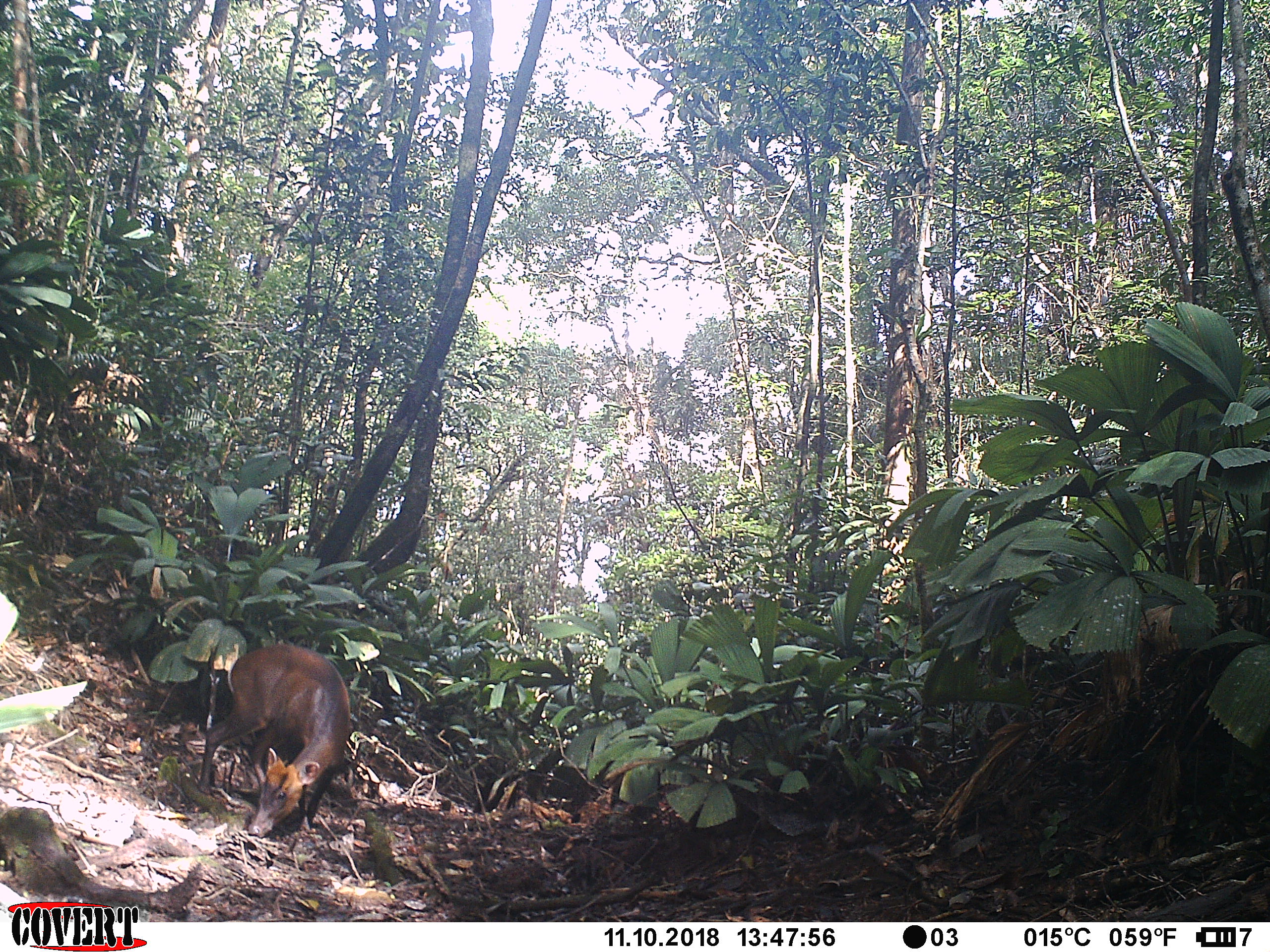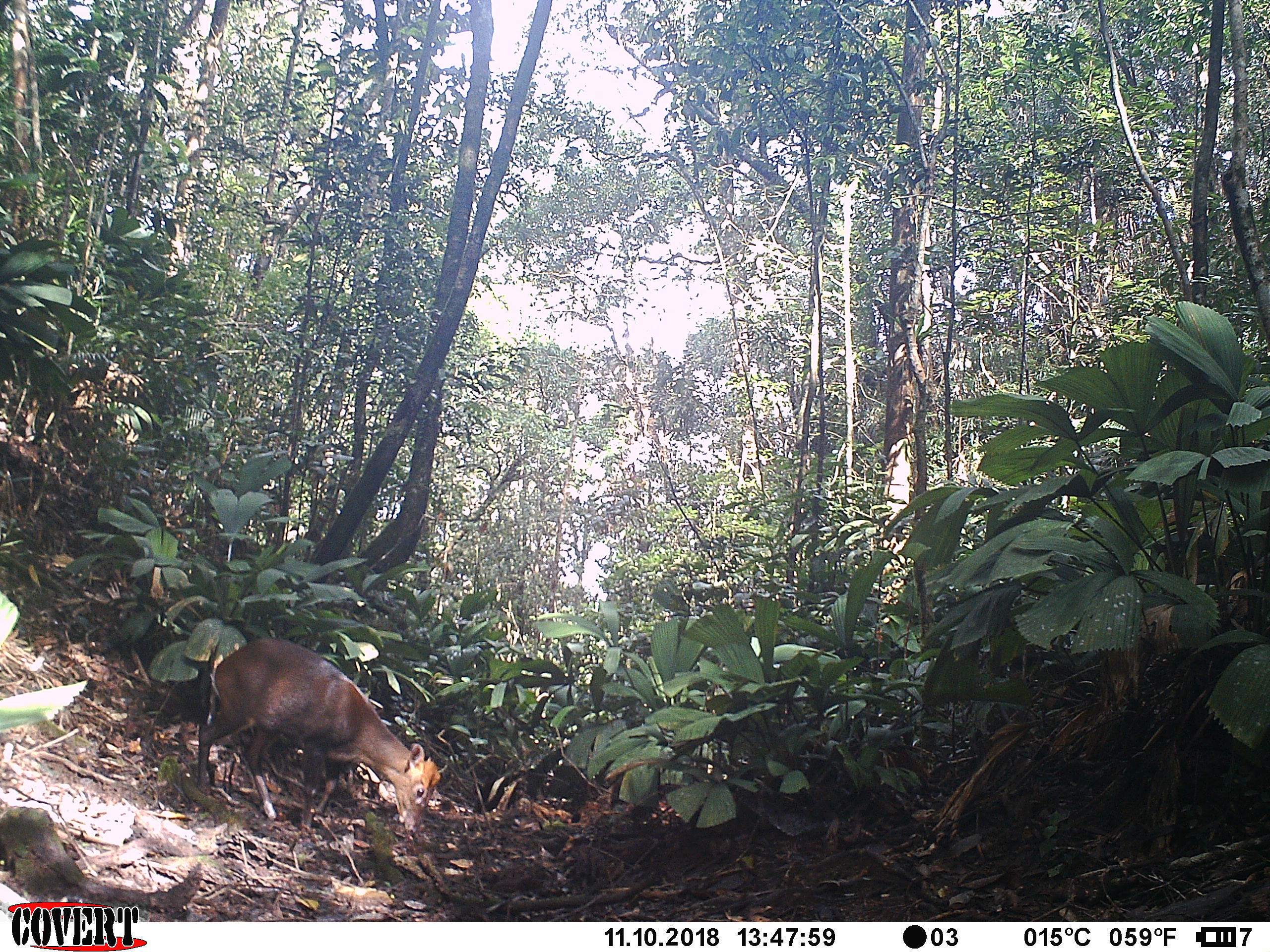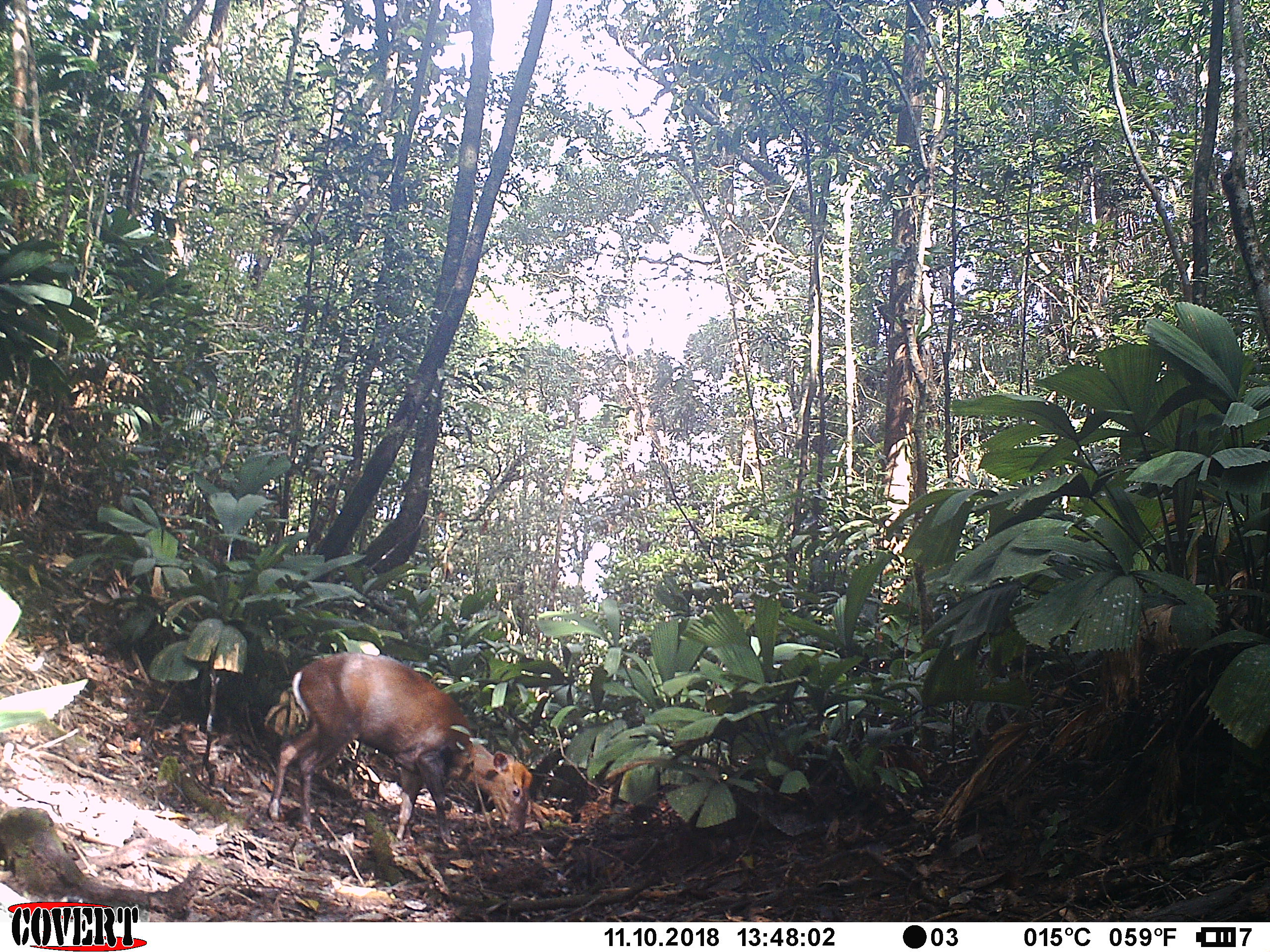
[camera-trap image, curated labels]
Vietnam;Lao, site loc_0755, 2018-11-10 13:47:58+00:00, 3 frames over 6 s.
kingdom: Animalia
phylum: Chordata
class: Mammalia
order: Artiodactyla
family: Cervidae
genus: Muntiacus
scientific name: Muntiacus rooseveltorum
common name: roosevelt's muntjac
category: roosevelts muntjac group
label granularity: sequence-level